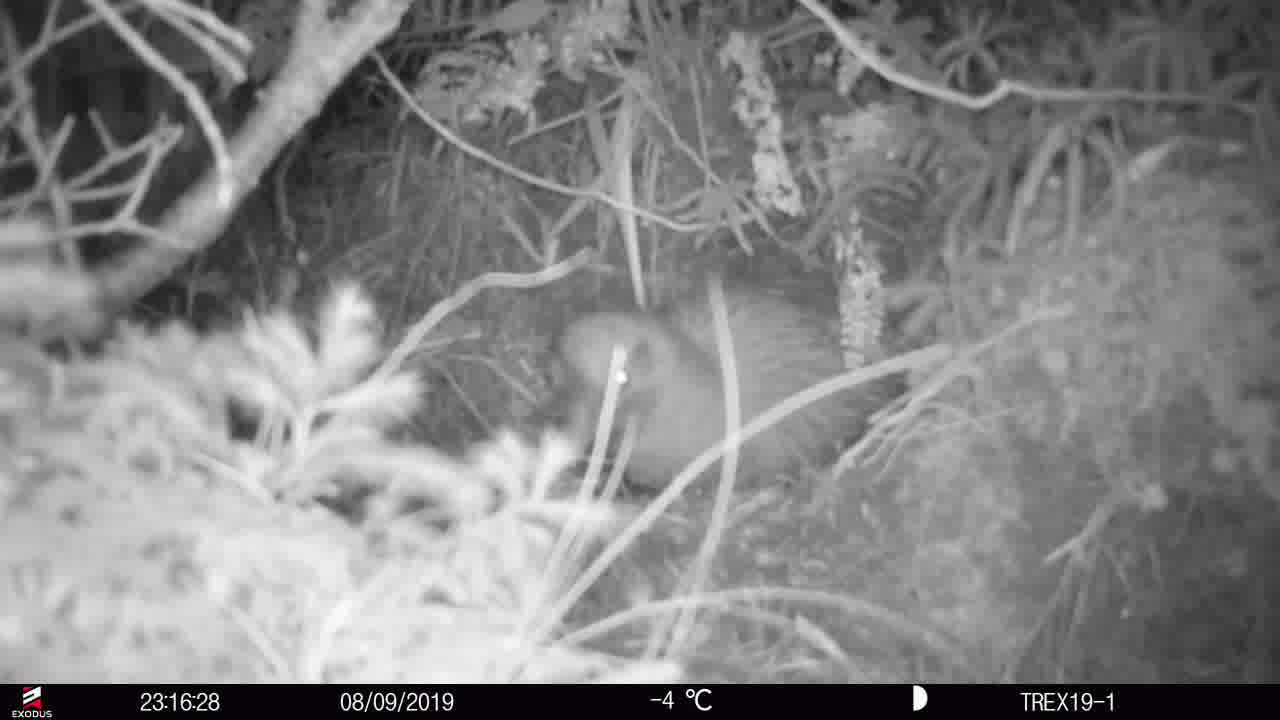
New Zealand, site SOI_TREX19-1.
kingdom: Animalia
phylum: Chordata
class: Aves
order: Apterygiformes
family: Apterygidae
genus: Apteryx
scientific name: Apteryx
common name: kiwi